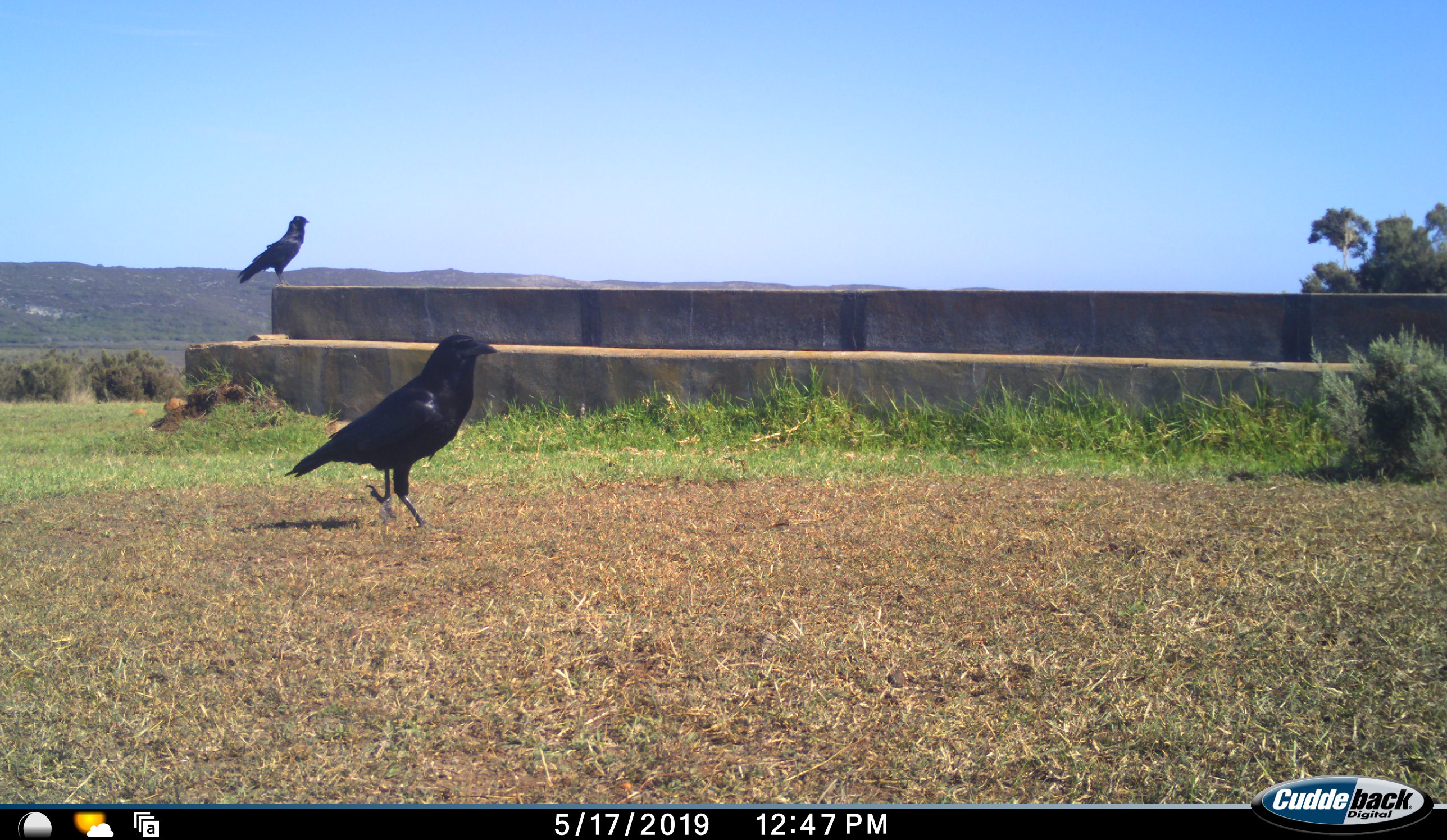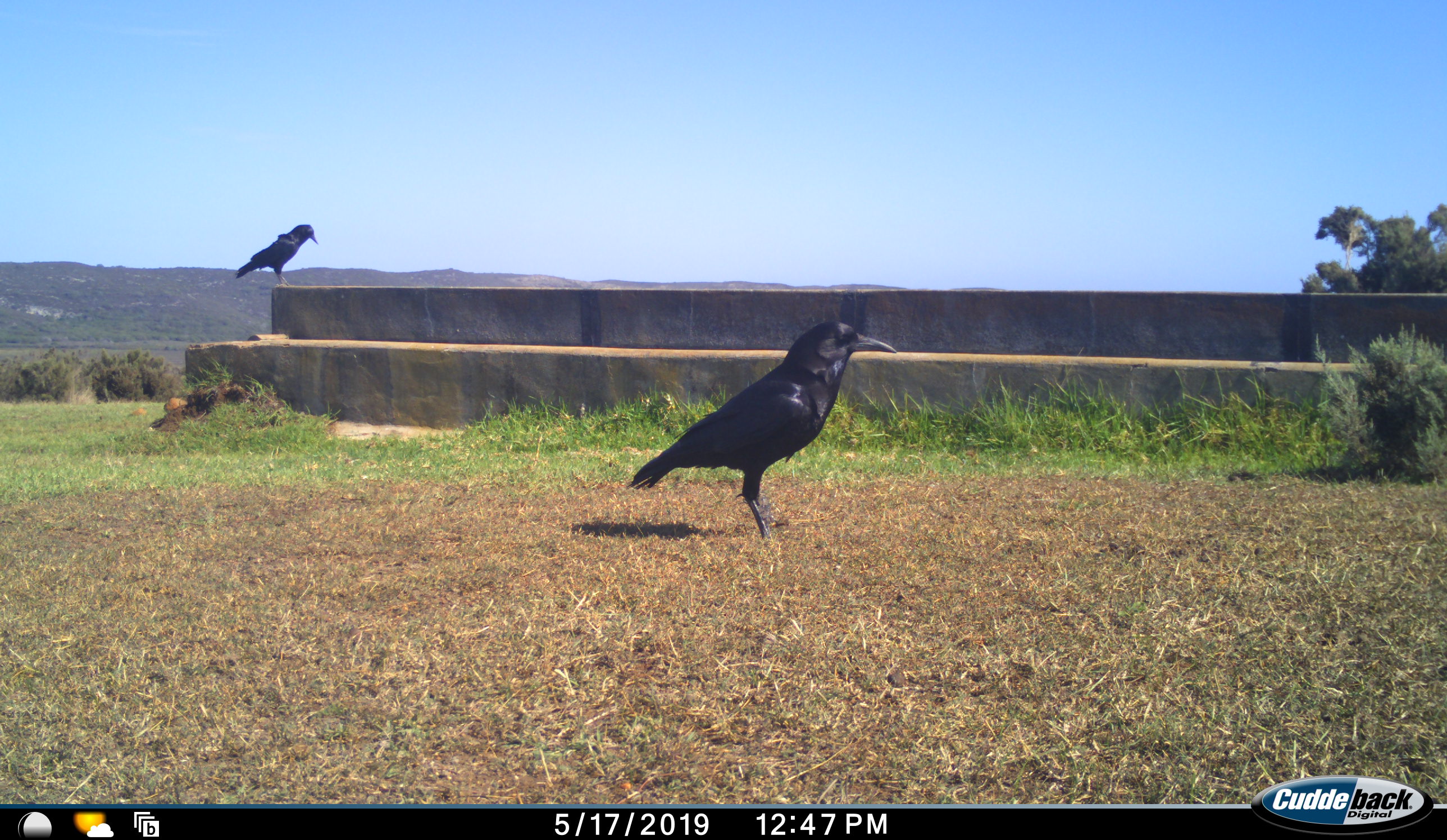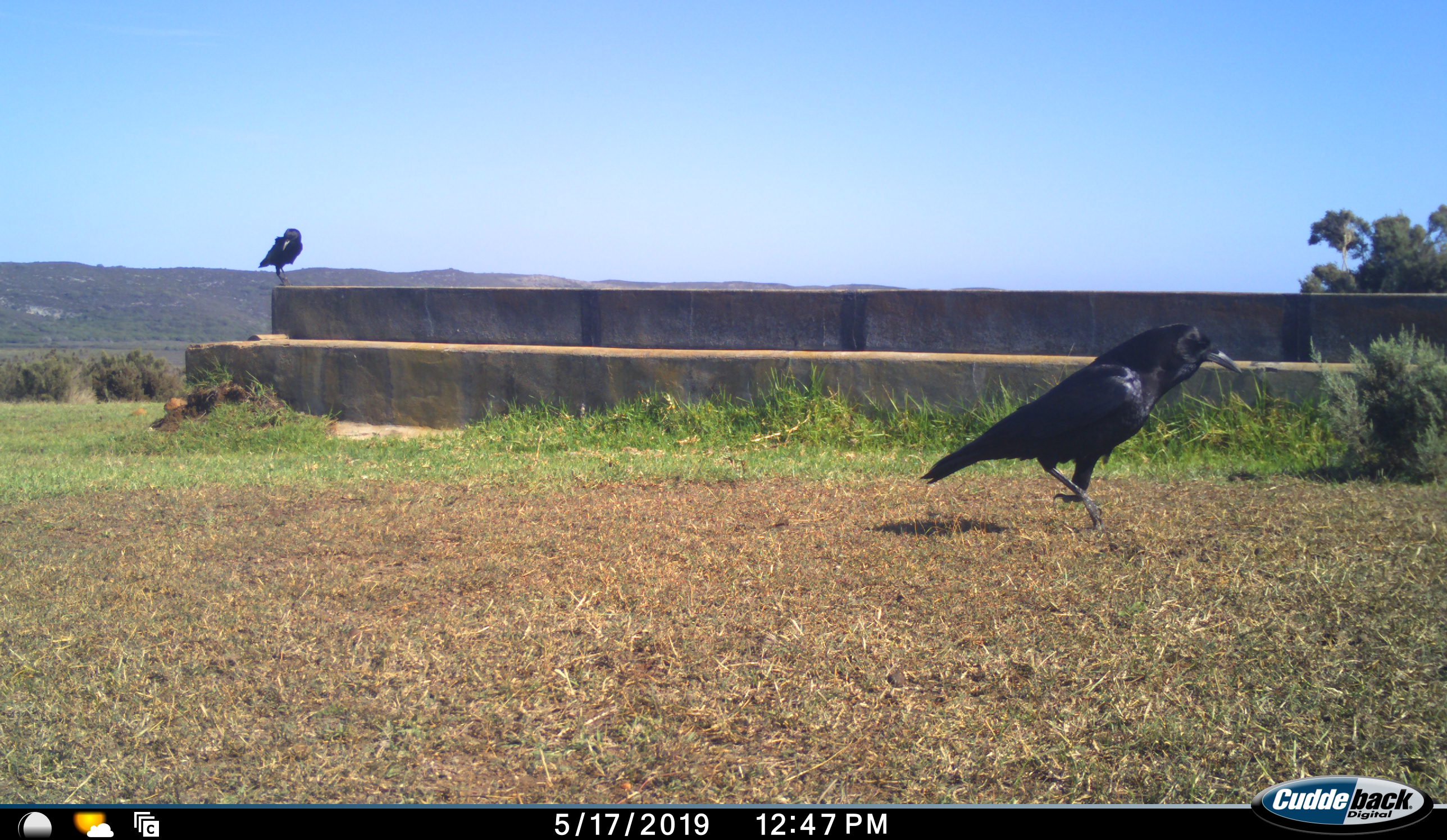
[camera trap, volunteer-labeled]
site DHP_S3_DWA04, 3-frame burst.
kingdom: Animalia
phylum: Chordata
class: Aves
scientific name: Aves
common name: bird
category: birdother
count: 2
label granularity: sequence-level